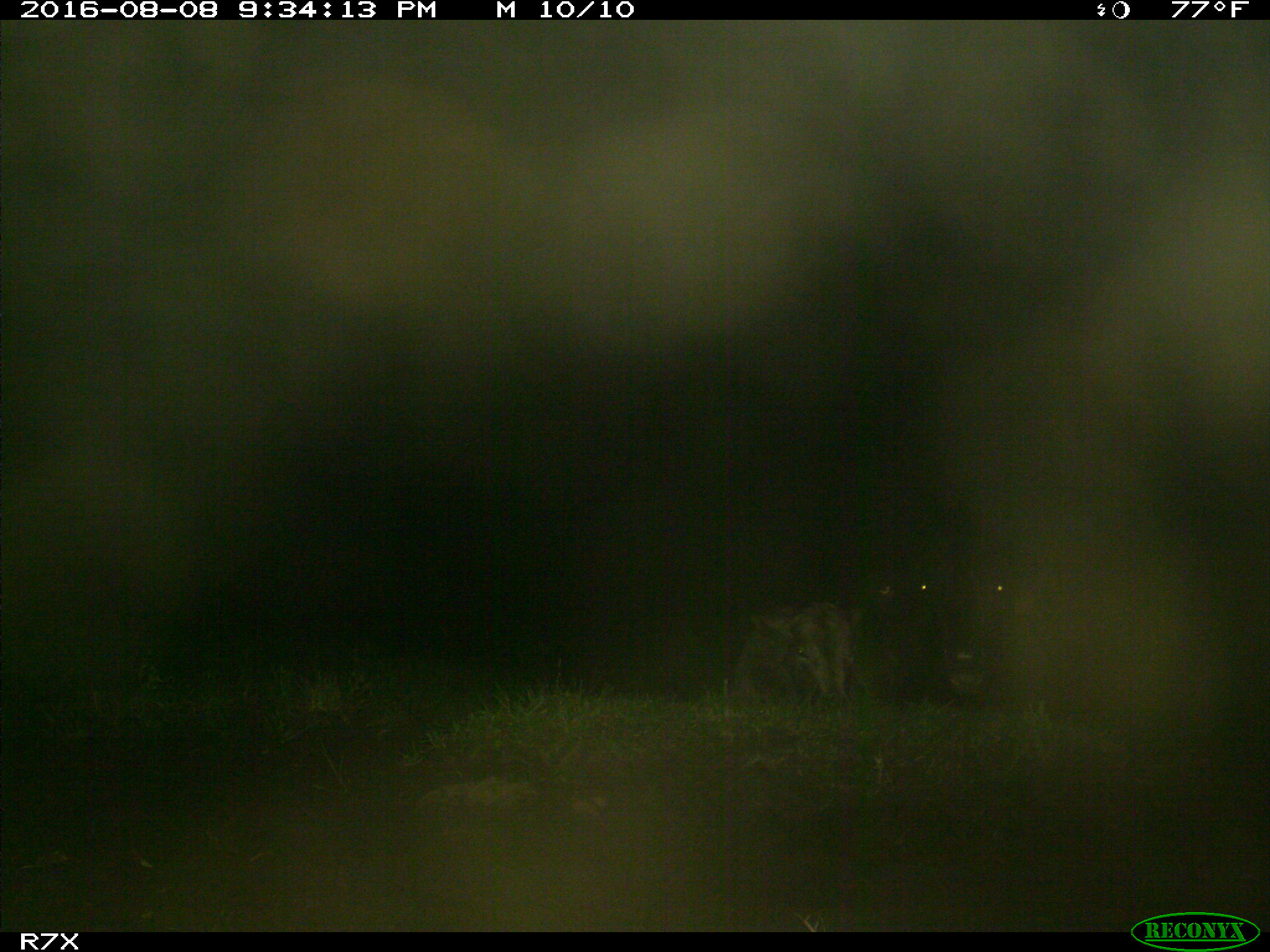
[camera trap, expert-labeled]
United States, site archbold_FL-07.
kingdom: Animalia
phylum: Chordata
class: Mammalia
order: Artiodactyla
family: Bovidae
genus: Bos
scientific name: Bos taurus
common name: domestic cow